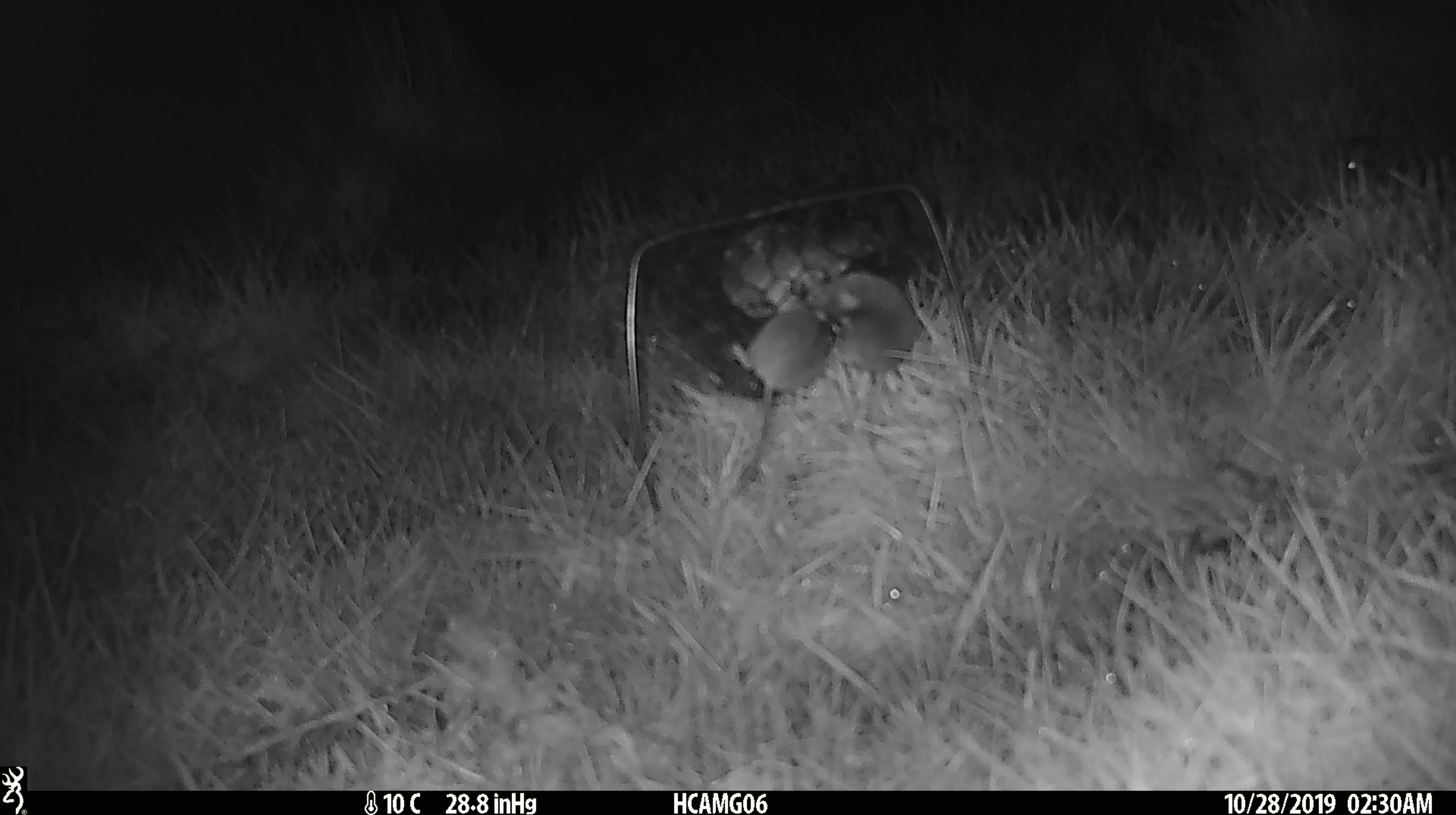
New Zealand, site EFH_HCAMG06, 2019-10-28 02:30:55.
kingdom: Animalia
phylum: Chordata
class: Mammalia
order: Rodentia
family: Muridae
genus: Mus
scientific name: Mus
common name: mouse